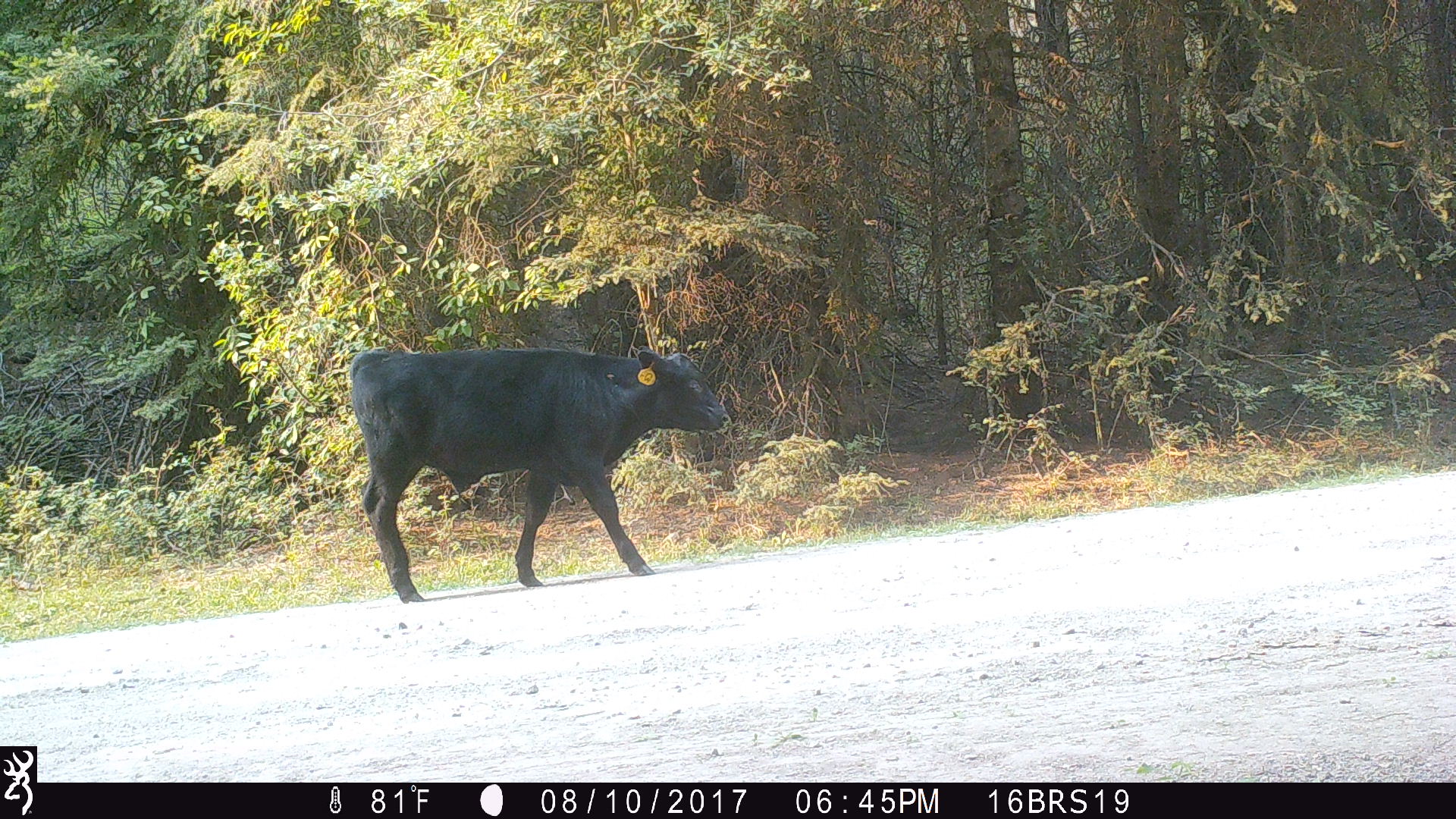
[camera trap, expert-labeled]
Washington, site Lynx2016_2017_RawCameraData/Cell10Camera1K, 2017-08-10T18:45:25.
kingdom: Animalia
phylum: Chordata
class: Mammalia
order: Artiodactyla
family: Bovidae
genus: Bos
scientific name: Bos taurus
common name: domestic cattle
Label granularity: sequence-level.